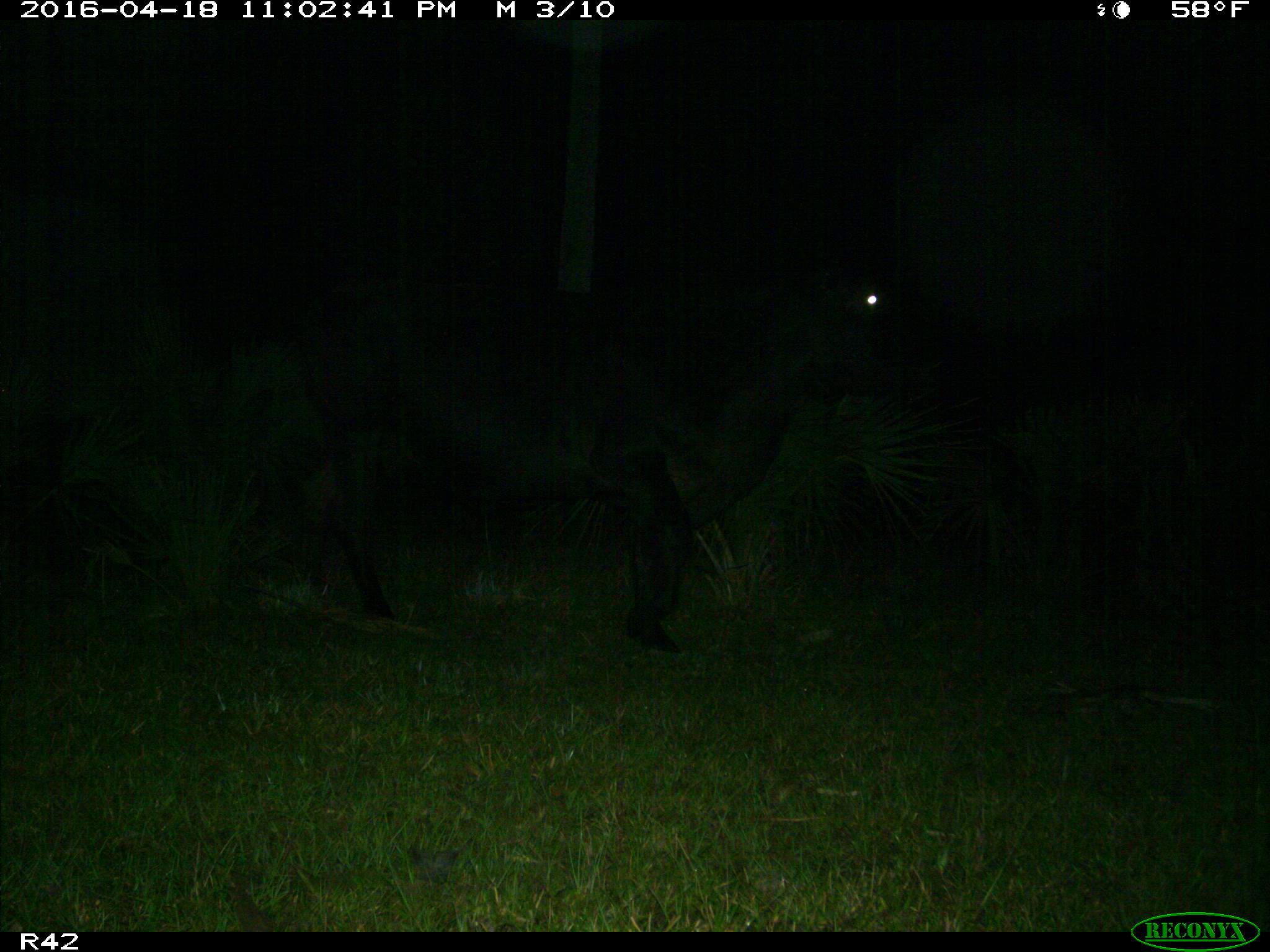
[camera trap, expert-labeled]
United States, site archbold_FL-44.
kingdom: Animalia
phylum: Chordata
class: Mammalia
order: Artiodactyla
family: Bovidae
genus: Bos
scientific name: Bos taurus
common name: domestic cow